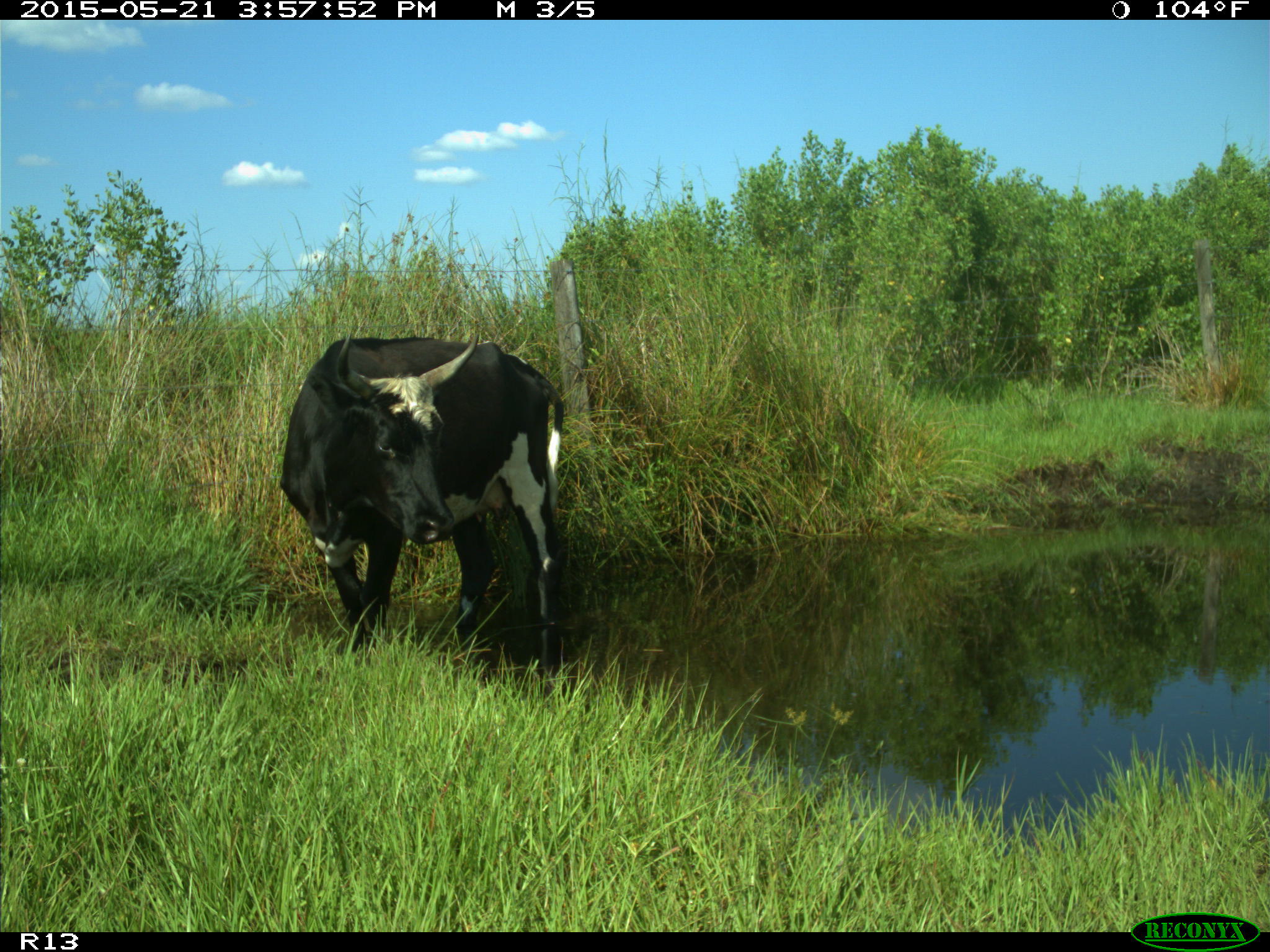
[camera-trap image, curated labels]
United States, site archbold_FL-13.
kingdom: Animalia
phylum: Chordata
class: Mammalia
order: Artiodactyla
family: Bovidae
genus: Bos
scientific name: Bos taurus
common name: domestic cow